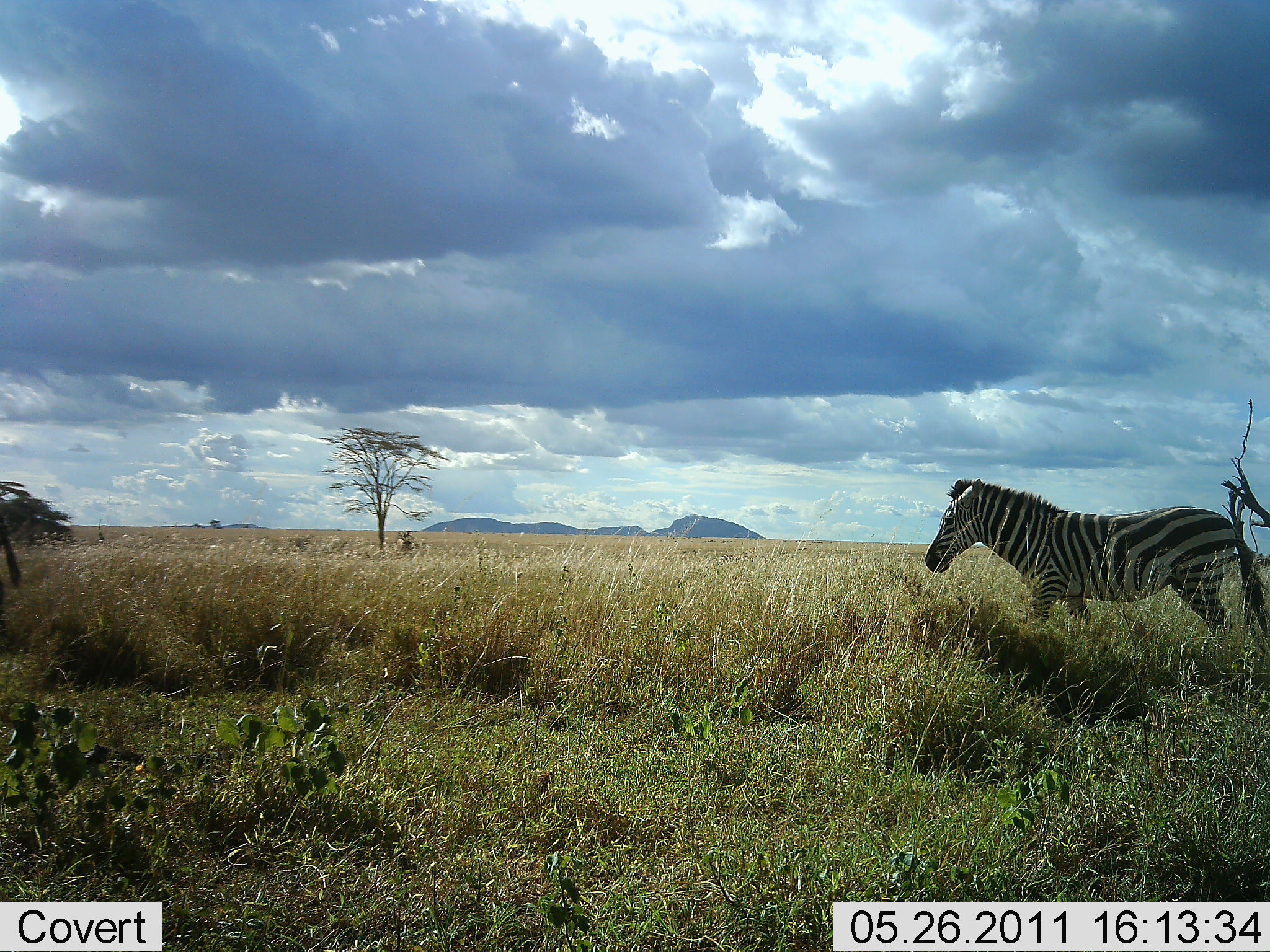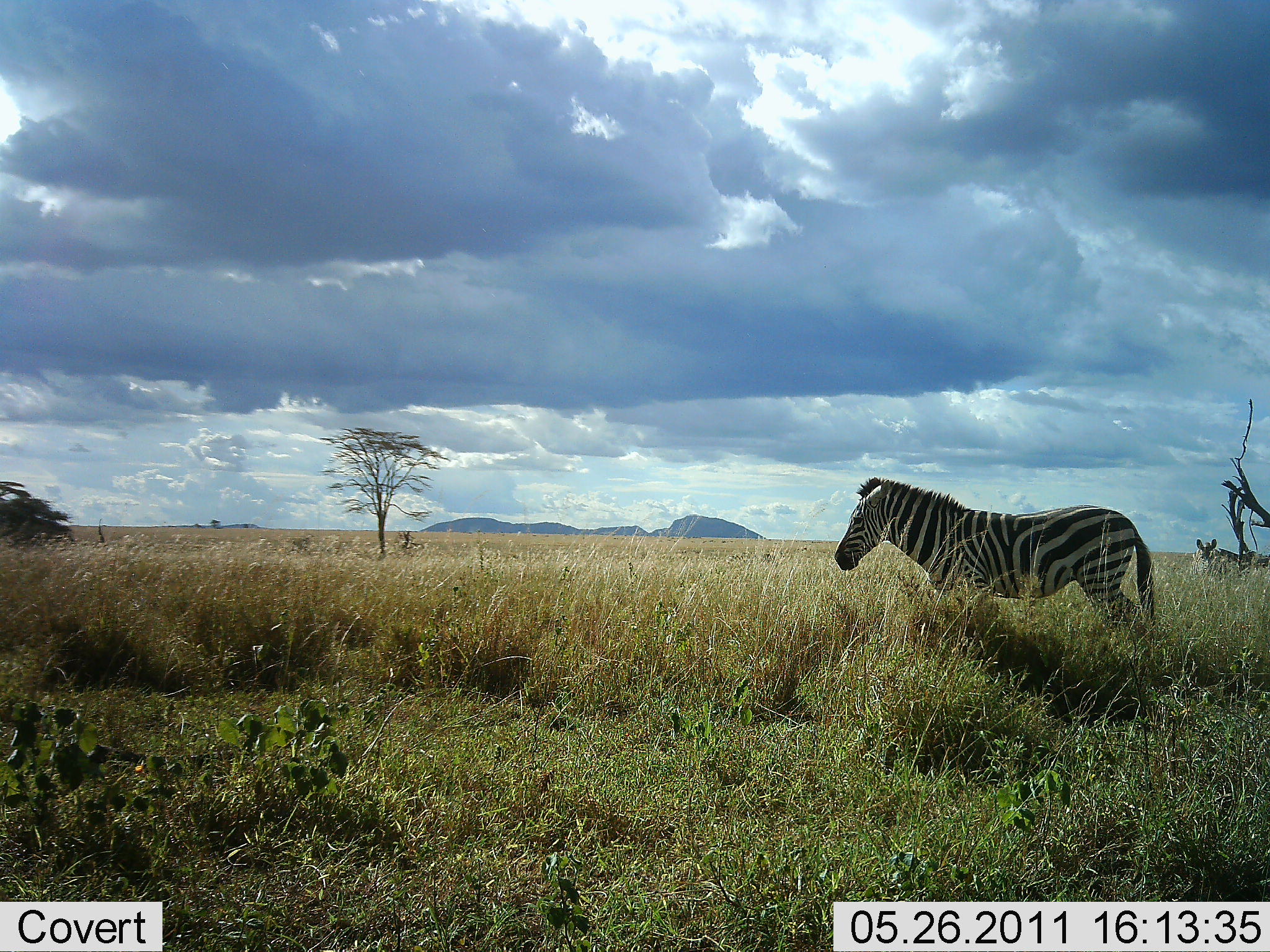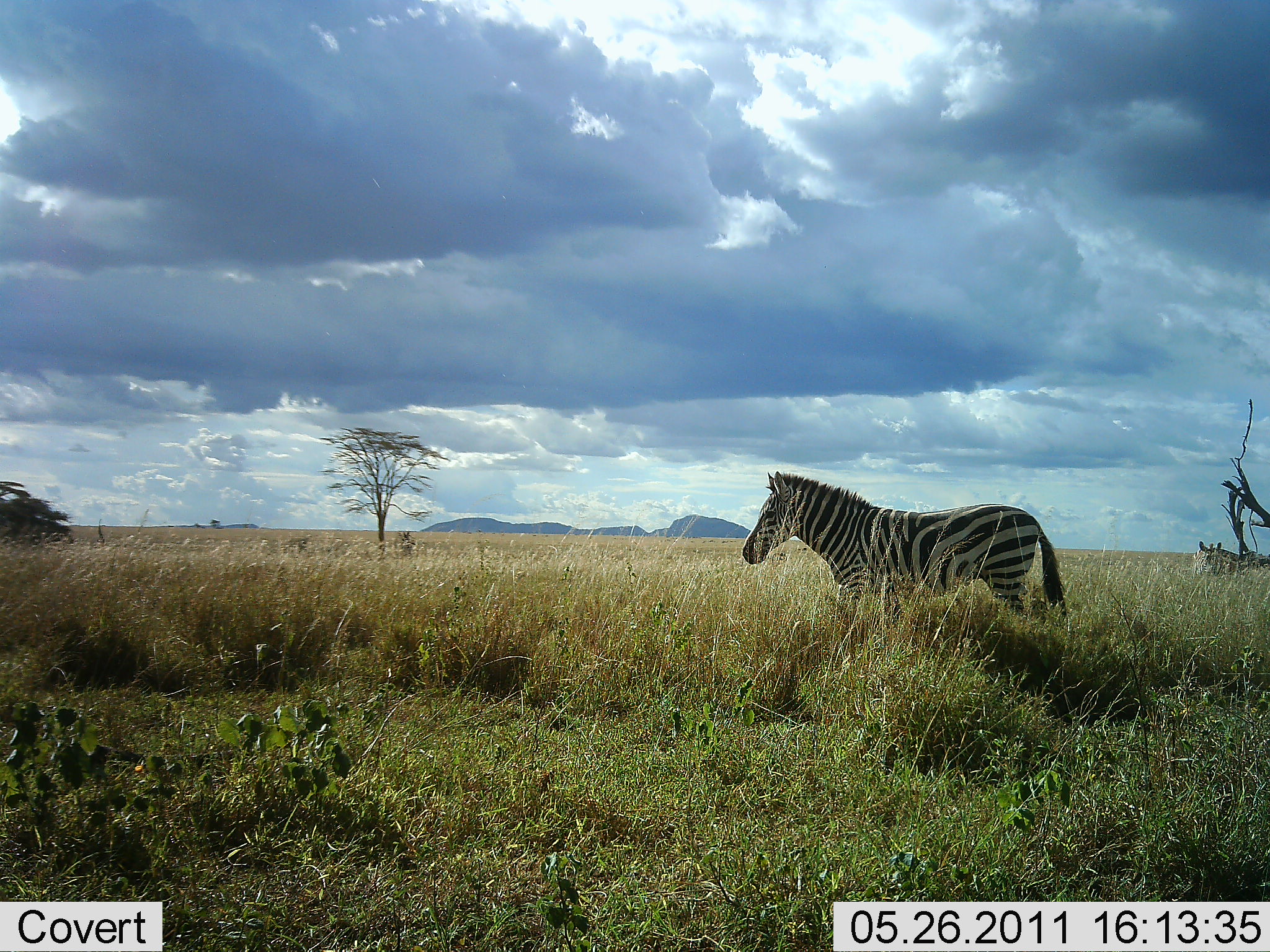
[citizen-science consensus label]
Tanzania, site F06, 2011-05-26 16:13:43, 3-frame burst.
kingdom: Animalia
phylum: Chordata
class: Mammalia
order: Perissodactyla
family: Equidae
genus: Equus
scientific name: Equus quagga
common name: plains zebra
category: zebra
Zebra (plains zebra) (Equus quagga), count 1. Behavior (volunteer vote fractions): standing 60%, resting 0%, moving 60%, interacting 0%. Young present (vote fraction): 0%. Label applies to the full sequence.